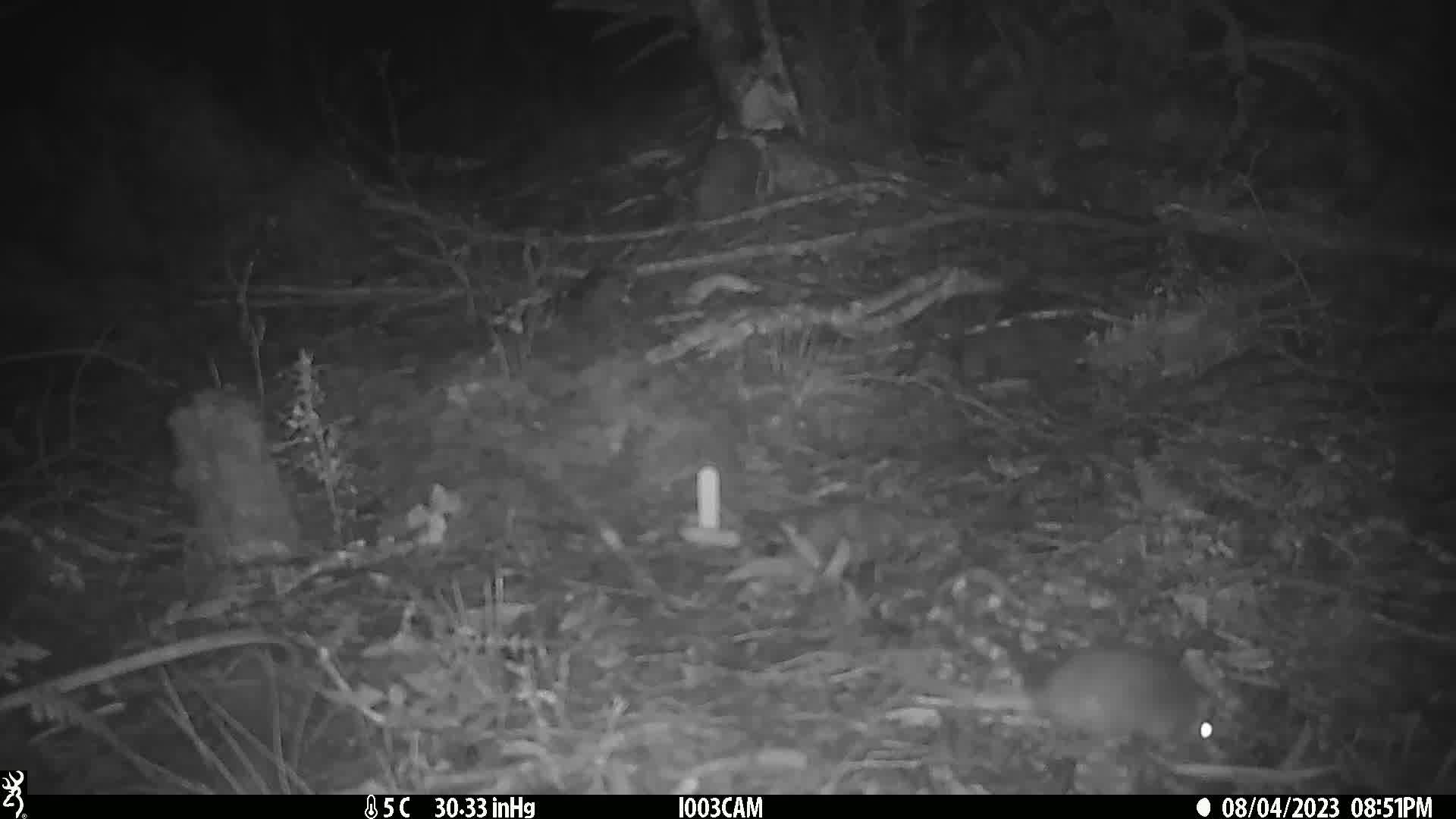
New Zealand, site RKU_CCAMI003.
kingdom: Animalia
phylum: Chordata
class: Mammalia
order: Rodentia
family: Muridae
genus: Rattus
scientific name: Rattus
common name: rat